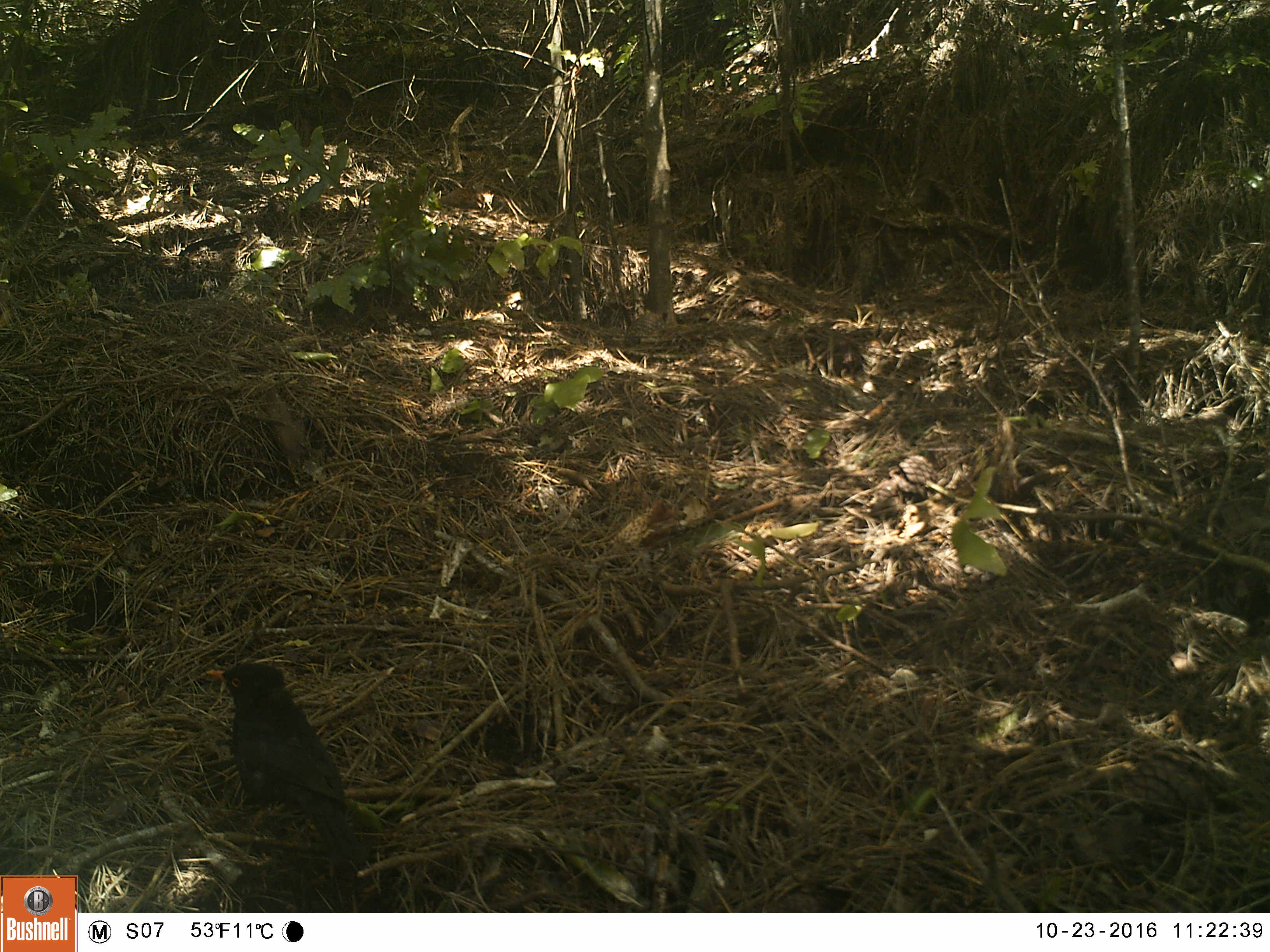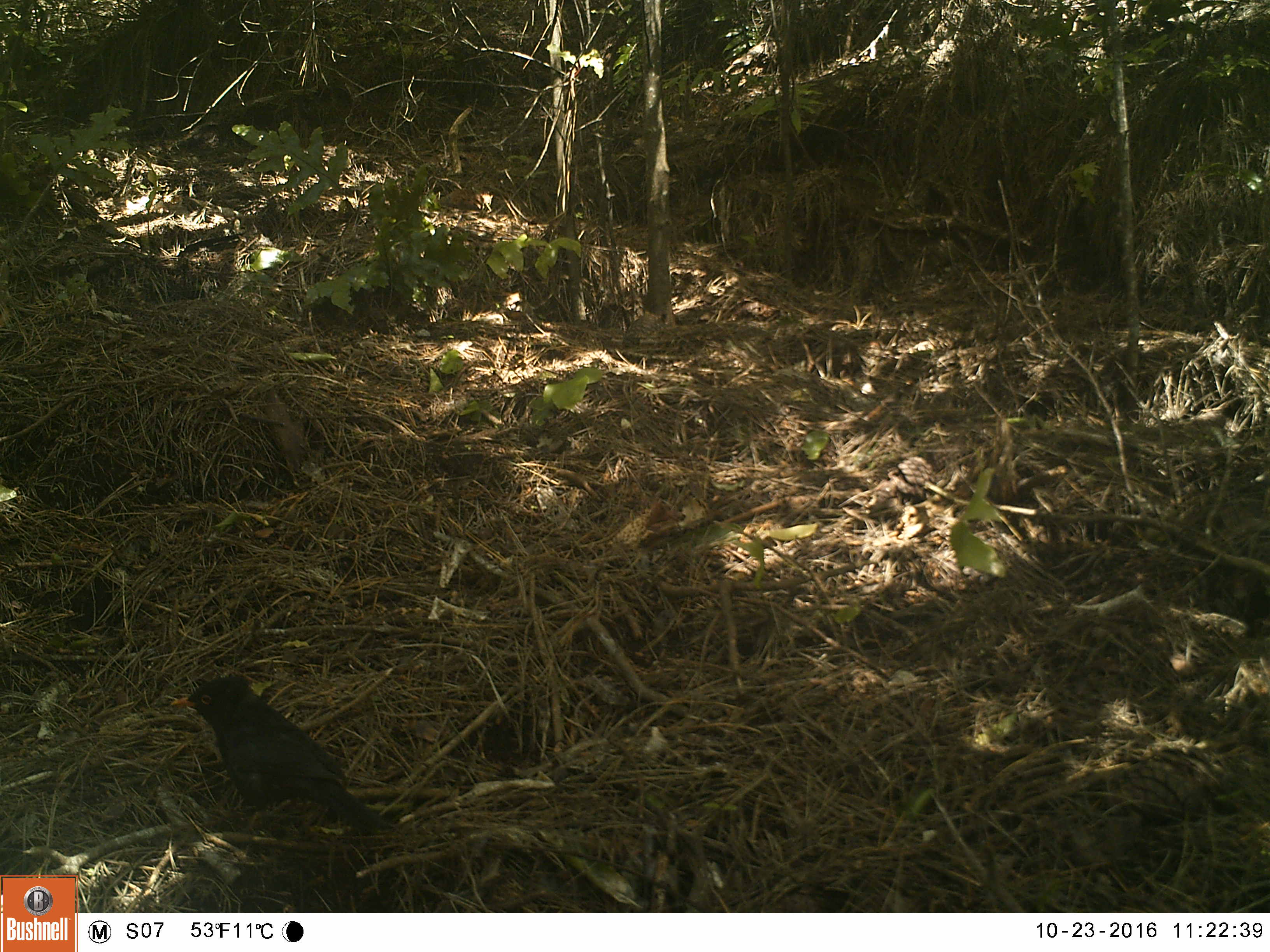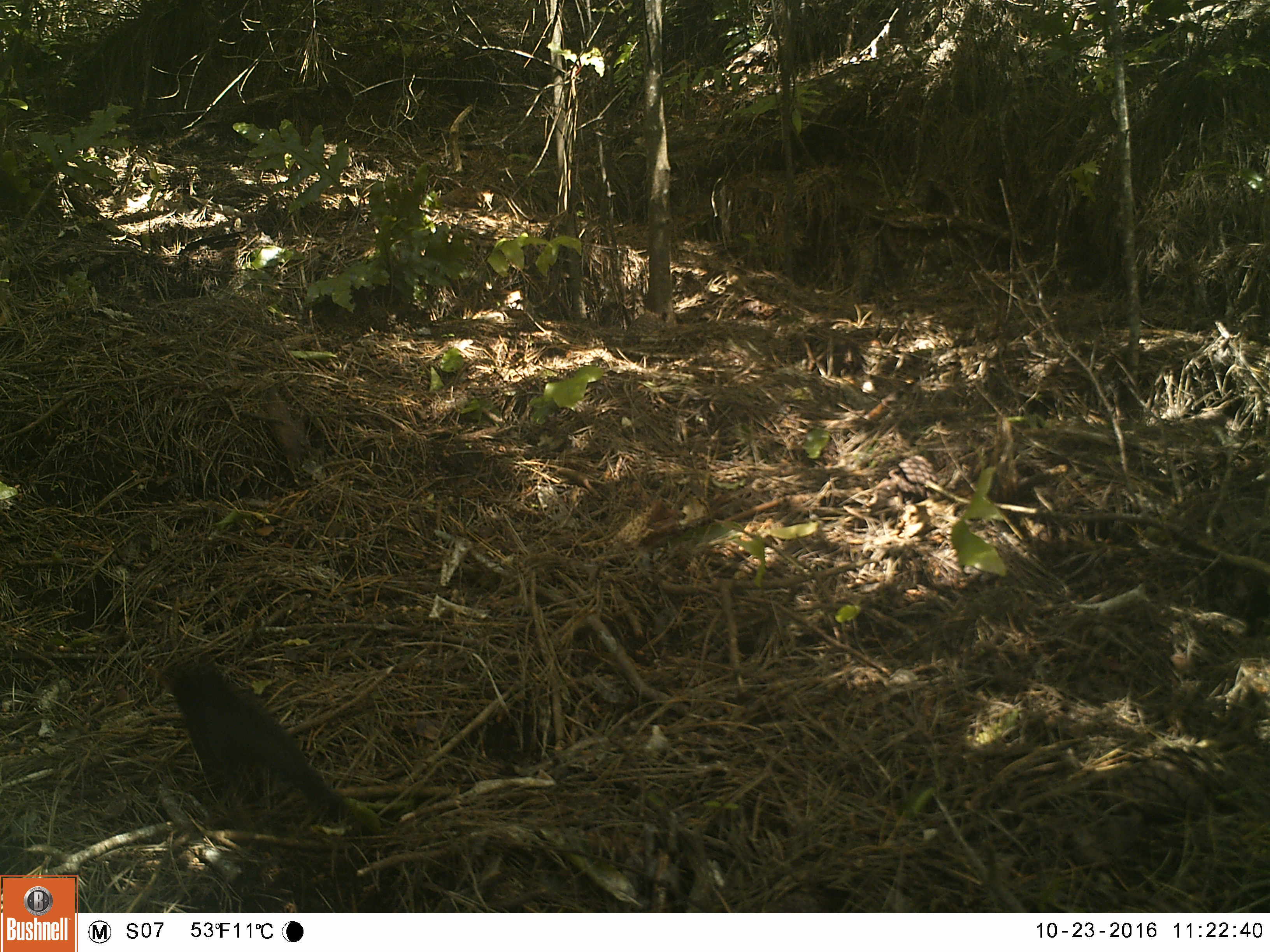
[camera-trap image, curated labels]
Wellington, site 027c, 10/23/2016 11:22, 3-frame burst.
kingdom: Animalia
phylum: Chordata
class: Aves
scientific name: Aves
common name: bird